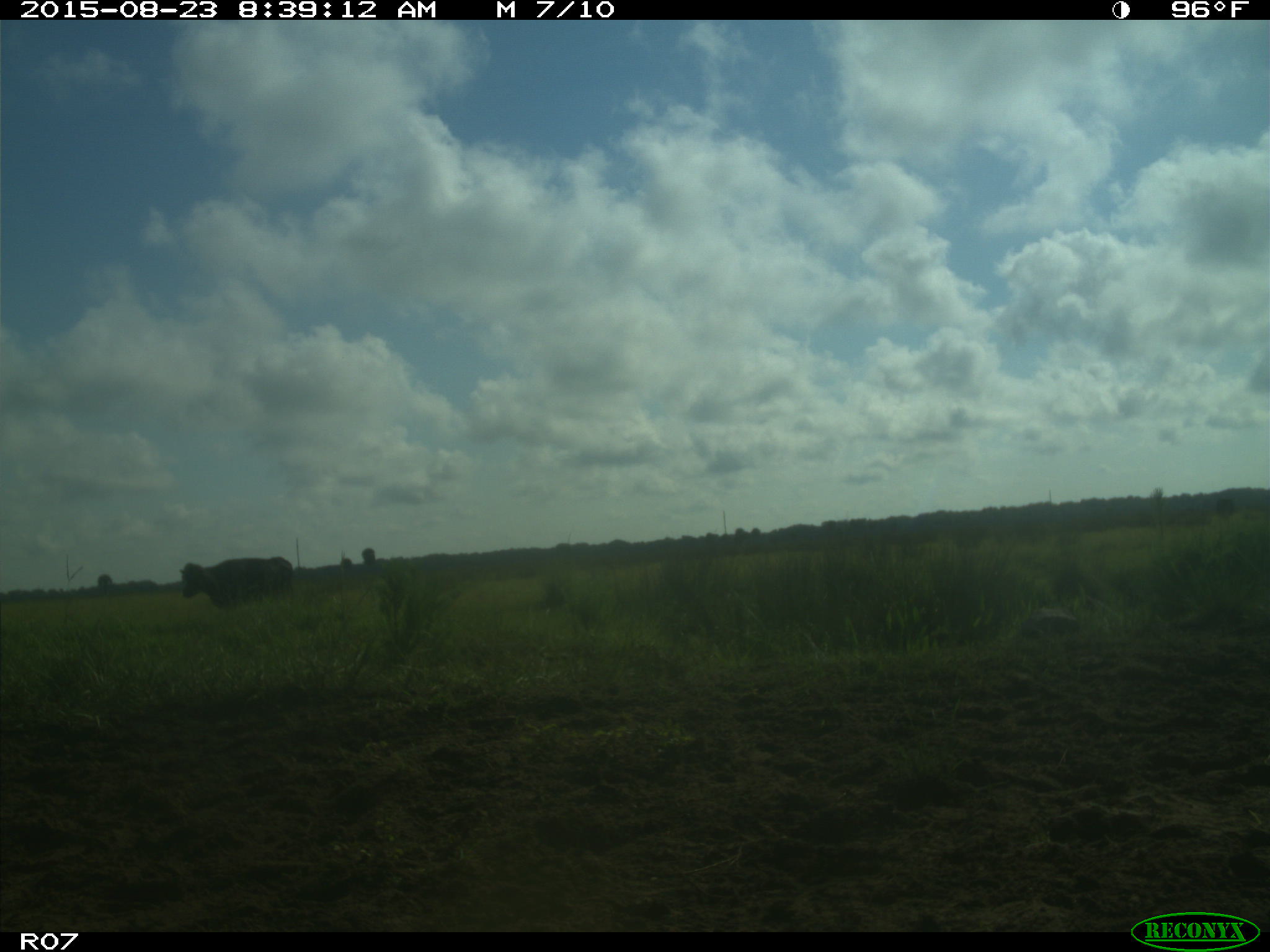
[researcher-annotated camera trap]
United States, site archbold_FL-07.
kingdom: Animalia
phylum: Chordata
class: Mammalia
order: Artiodactyla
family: Bovidae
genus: Bos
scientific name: Bos taurus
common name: domestic cow